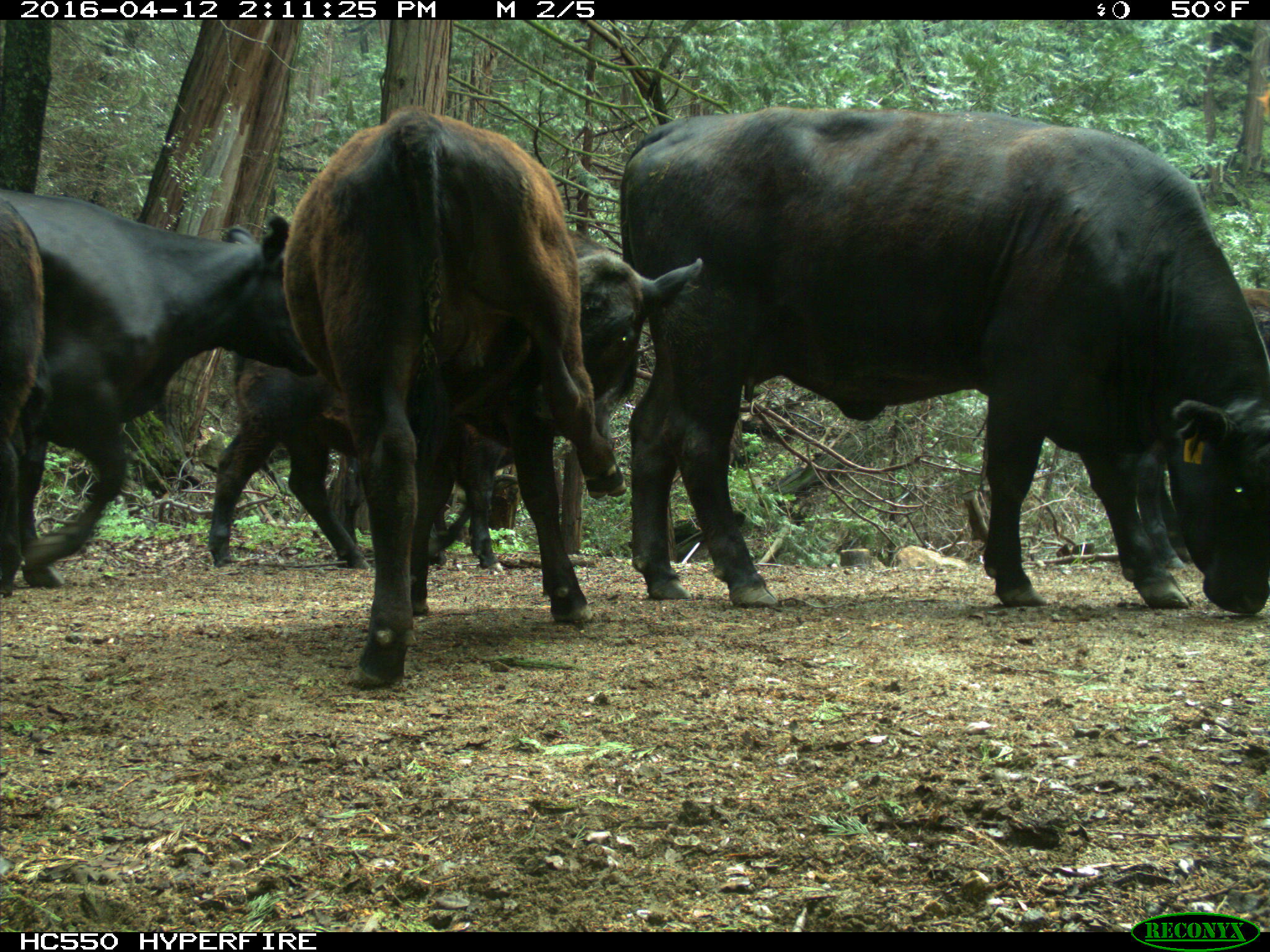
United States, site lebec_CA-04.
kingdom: Animalia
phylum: Chordata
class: Mammalia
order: Artiodactyla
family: Bovidae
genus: Bos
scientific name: Bos taurus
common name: domestic cow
Bos taurus (domestic cow).